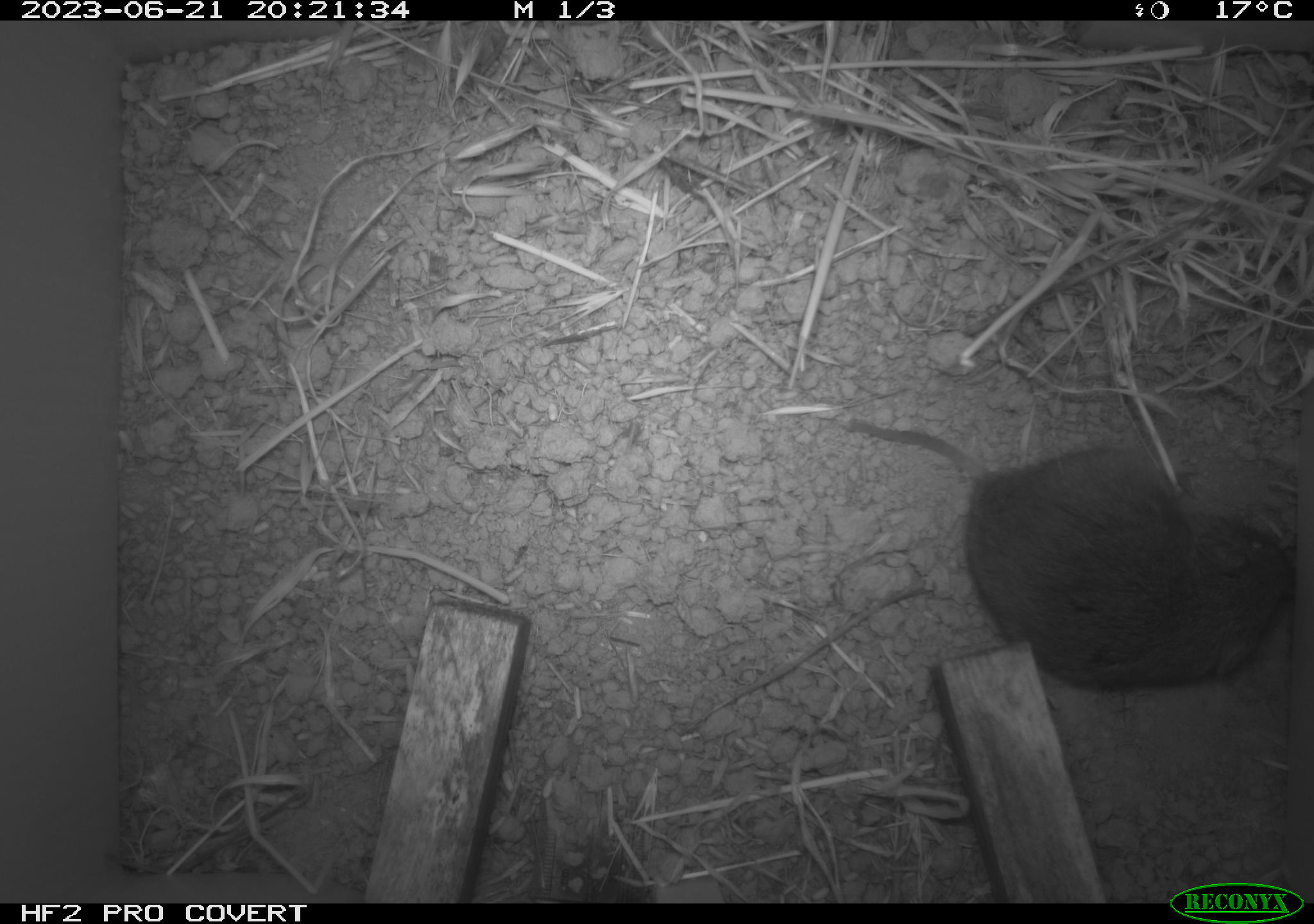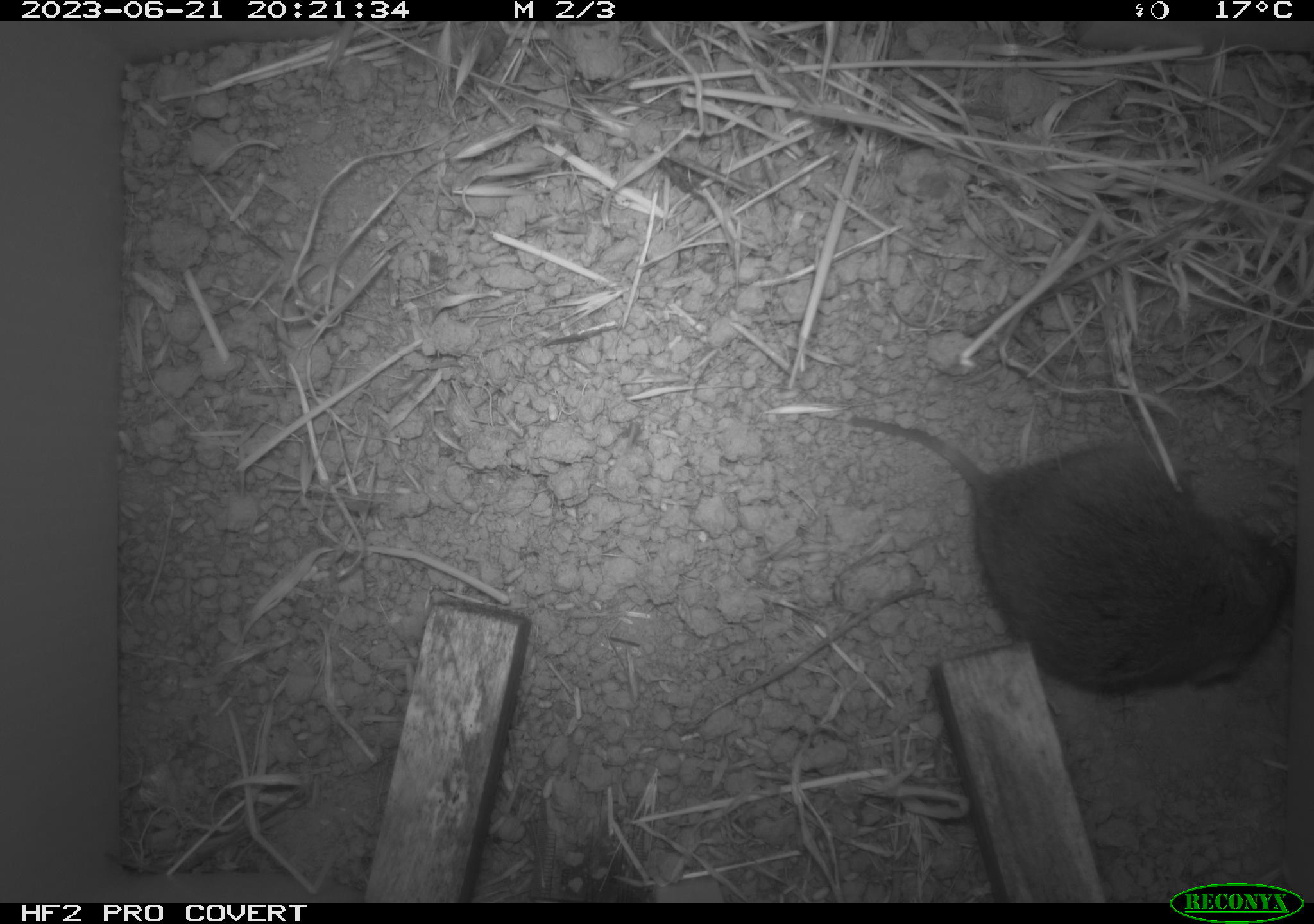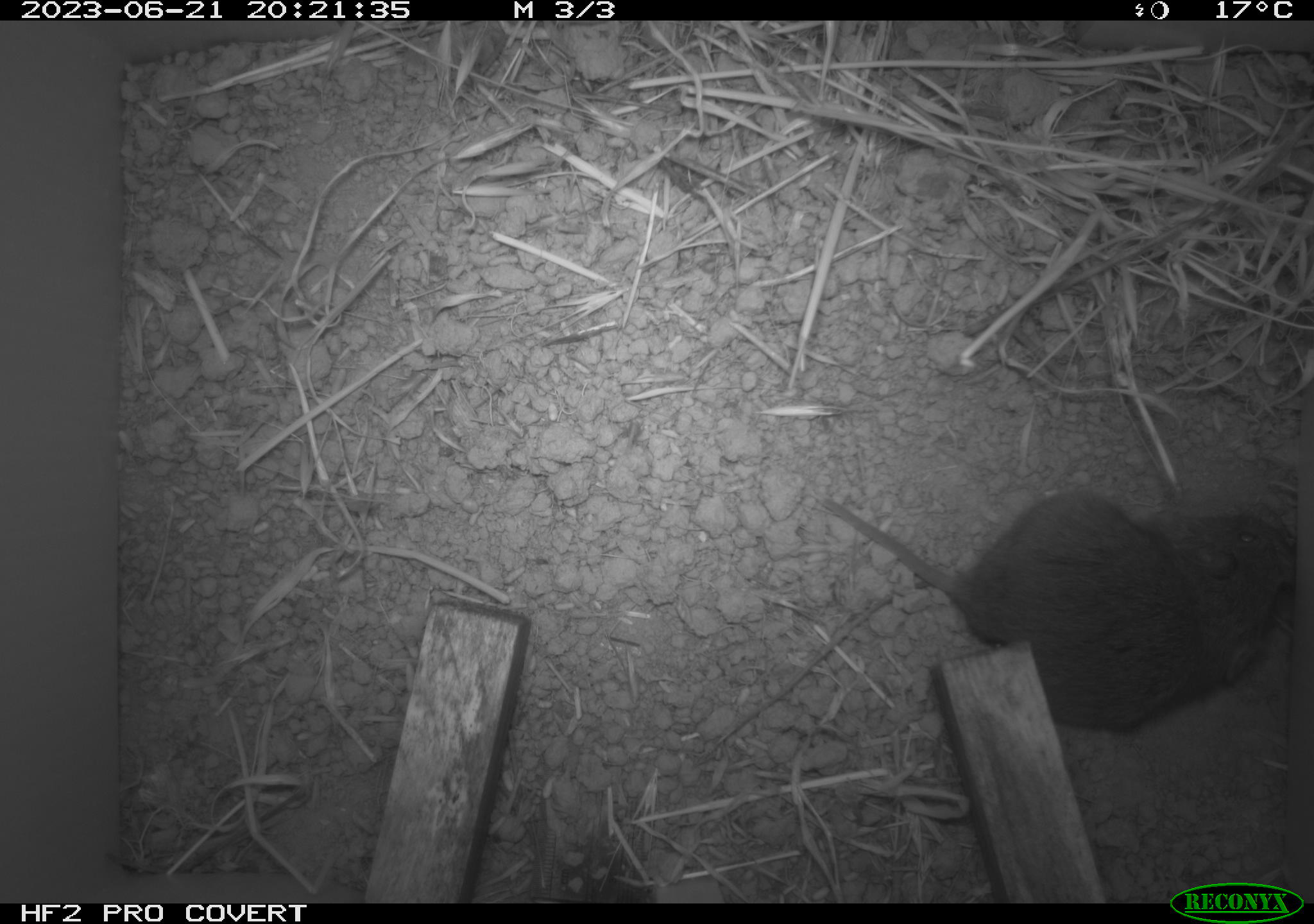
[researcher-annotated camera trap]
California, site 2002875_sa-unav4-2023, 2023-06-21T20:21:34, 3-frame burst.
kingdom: Animalia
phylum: Chordata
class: Mammalia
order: Rodentia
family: Cricetidae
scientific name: Arvicolinae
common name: voles, lemmings, and muskrats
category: arvicolinae subfamily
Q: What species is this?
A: Arvicolinae subfamily (voles, lemmings, and muskrats) (Arvicolinae).